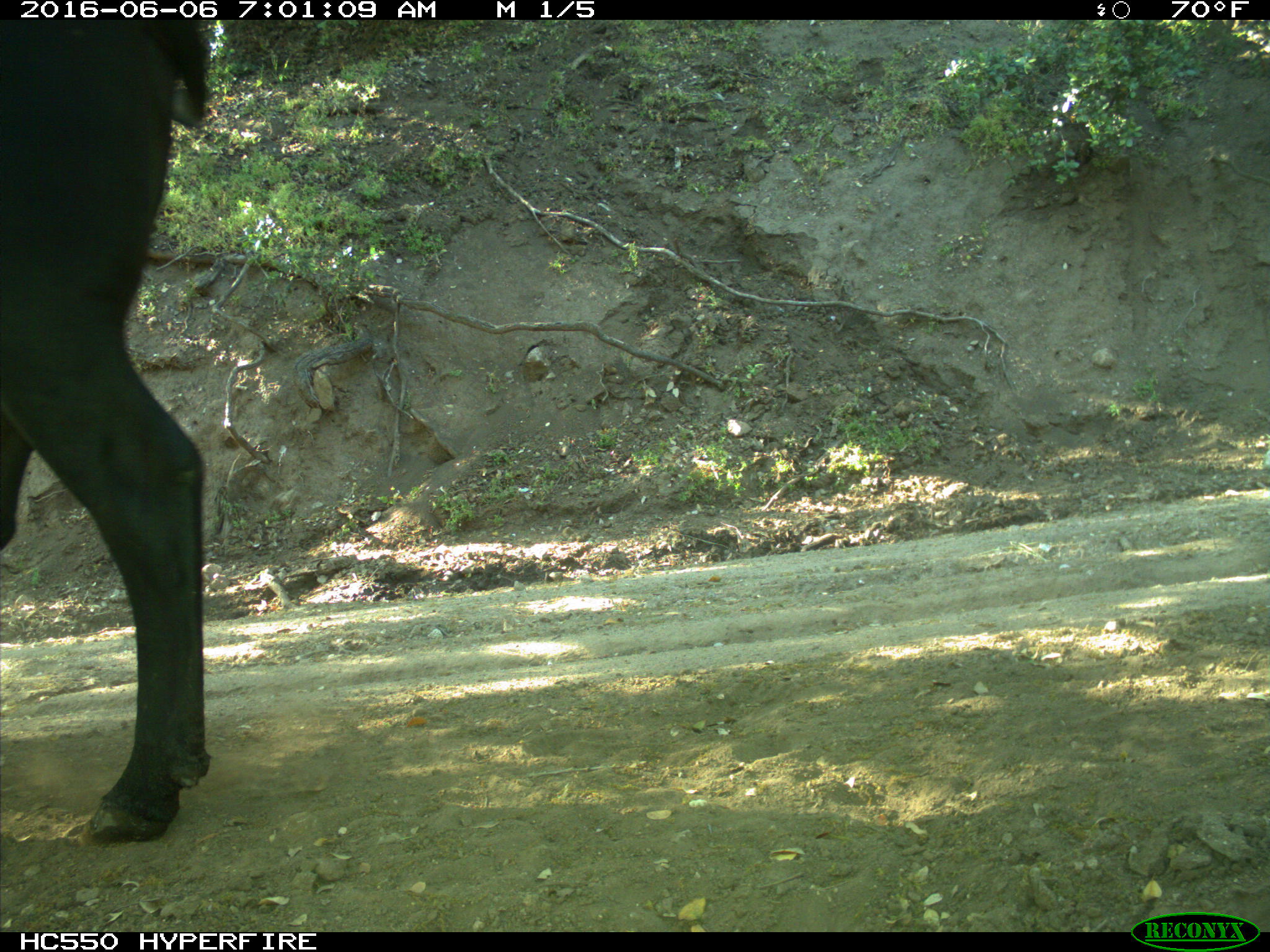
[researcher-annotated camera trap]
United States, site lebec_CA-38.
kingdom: Animalia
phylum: Chordata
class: Mammalia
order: Artiodactyla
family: Bovidae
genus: Bos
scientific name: Bos taurus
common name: domestic cow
Bos taurus (domestic cow).